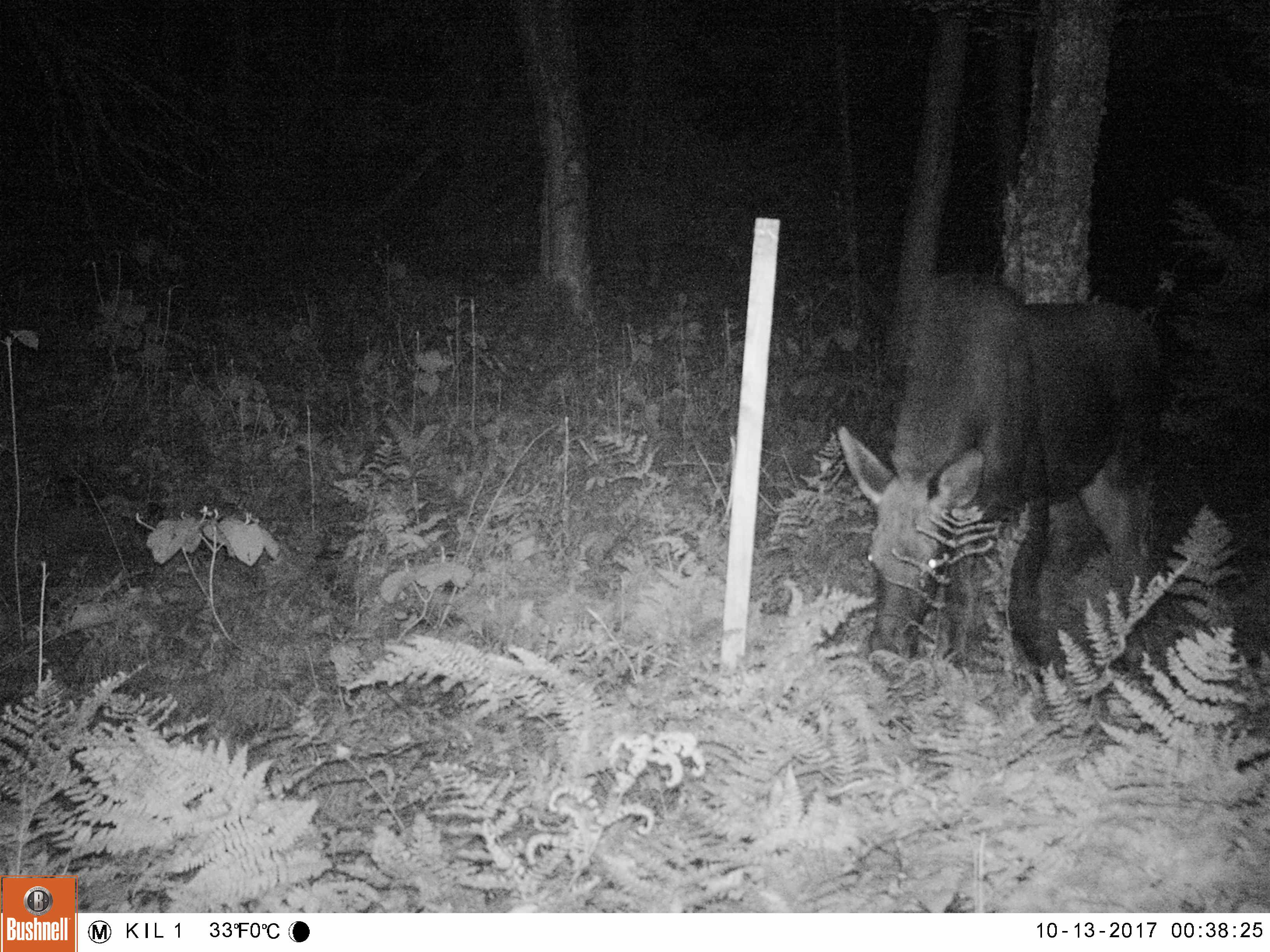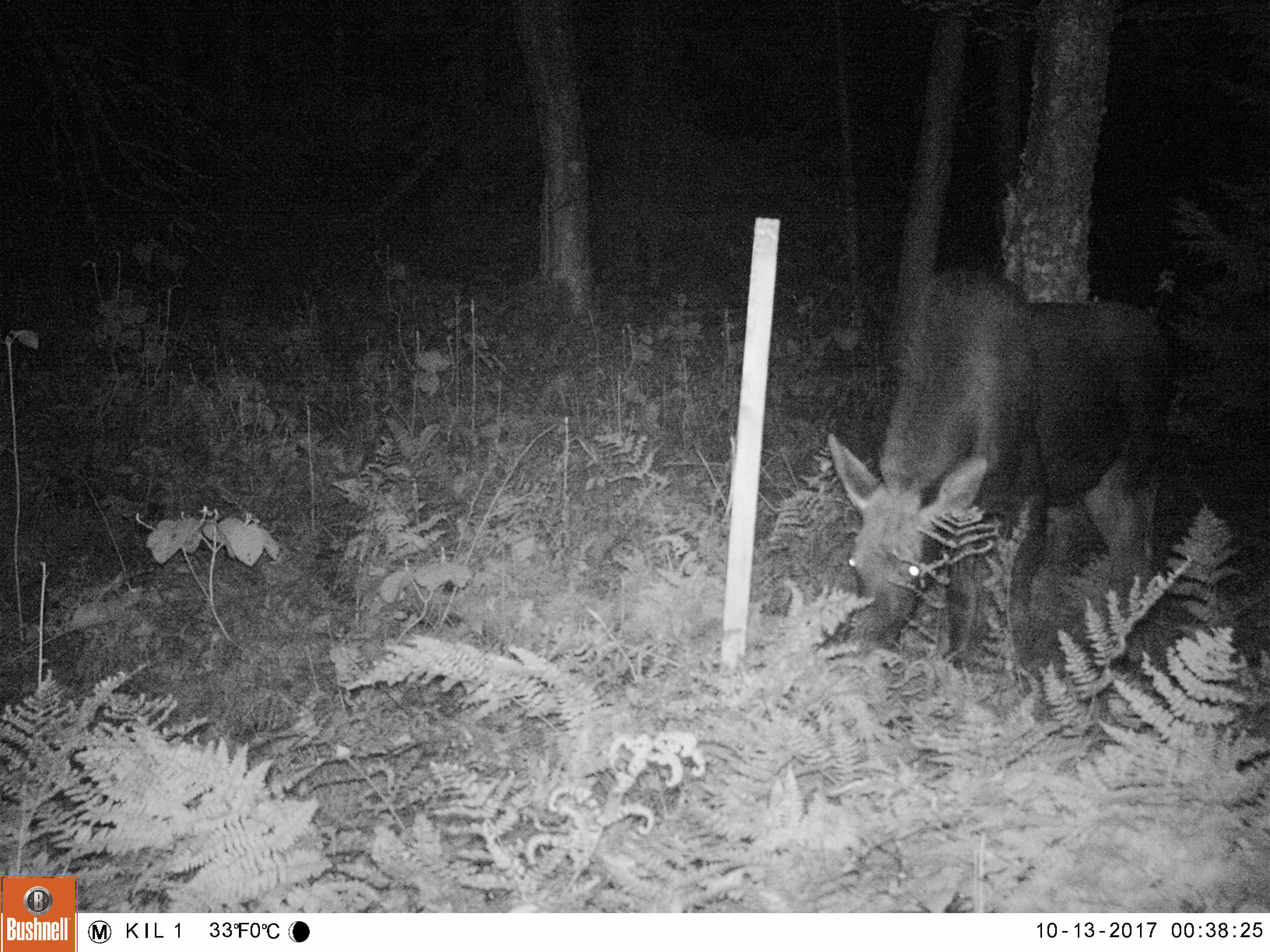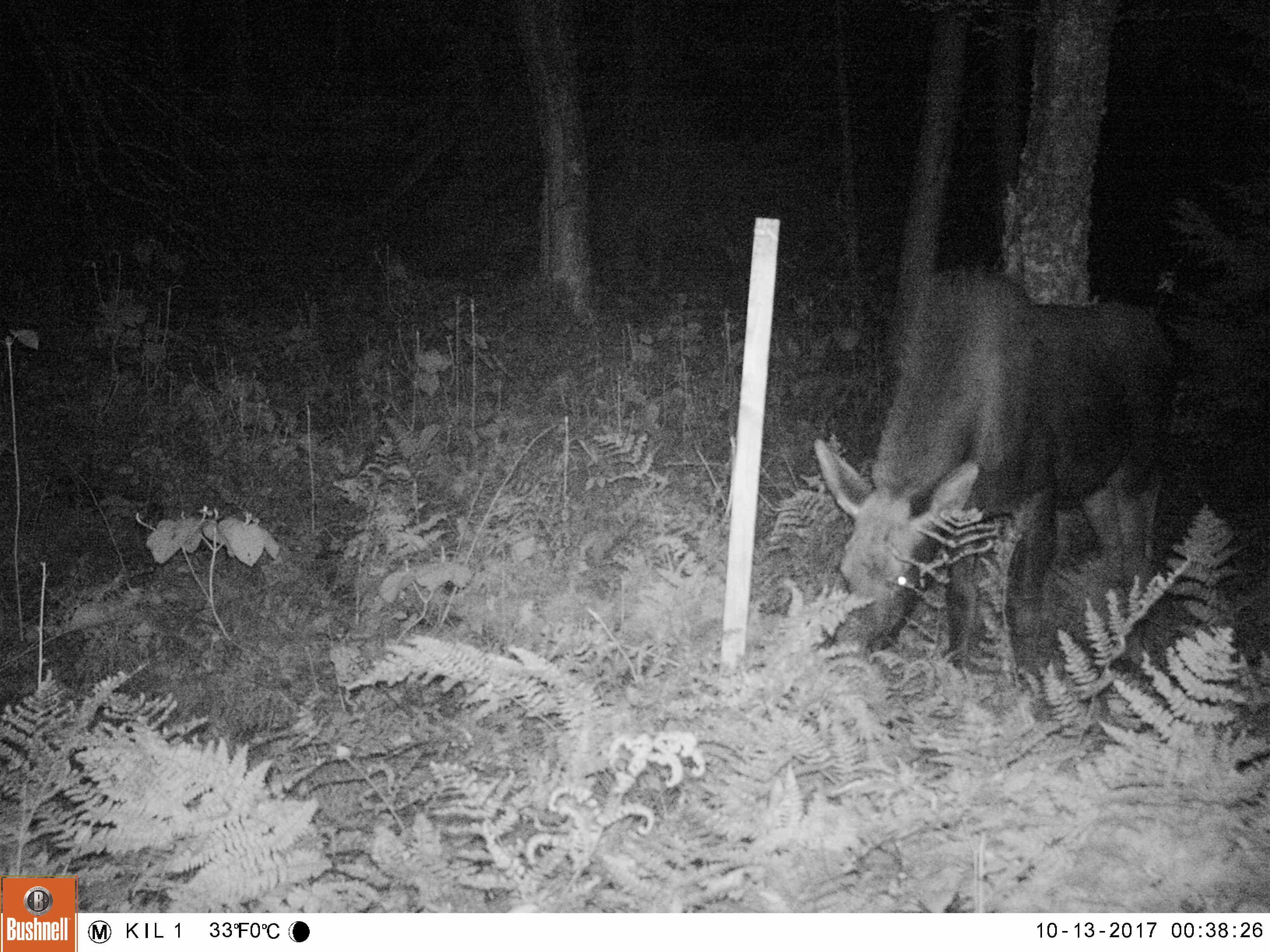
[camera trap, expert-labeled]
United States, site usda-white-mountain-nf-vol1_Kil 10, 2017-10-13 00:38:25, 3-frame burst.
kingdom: Animalia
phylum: Chordata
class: Mammalia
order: Artiodactyla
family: Cervidae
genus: Alces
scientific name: Alces alces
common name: moose